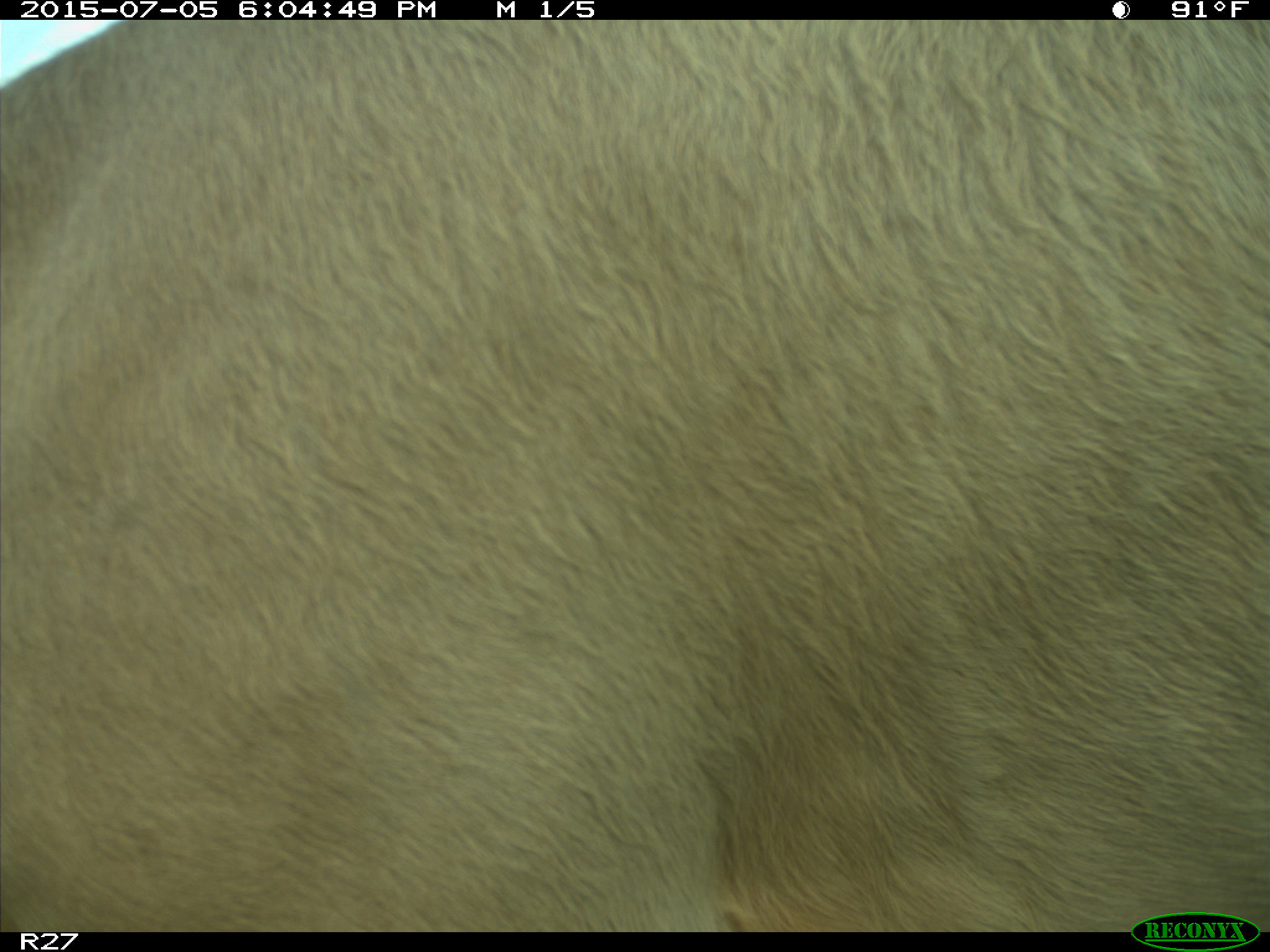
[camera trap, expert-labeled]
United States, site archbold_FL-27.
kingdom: Animalia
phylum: Chordata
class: Mammalia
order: Artiodactyla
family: Bovidae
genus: Bos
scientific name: Bos taurus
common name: domestic cow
Bos taurus (domestic cow).